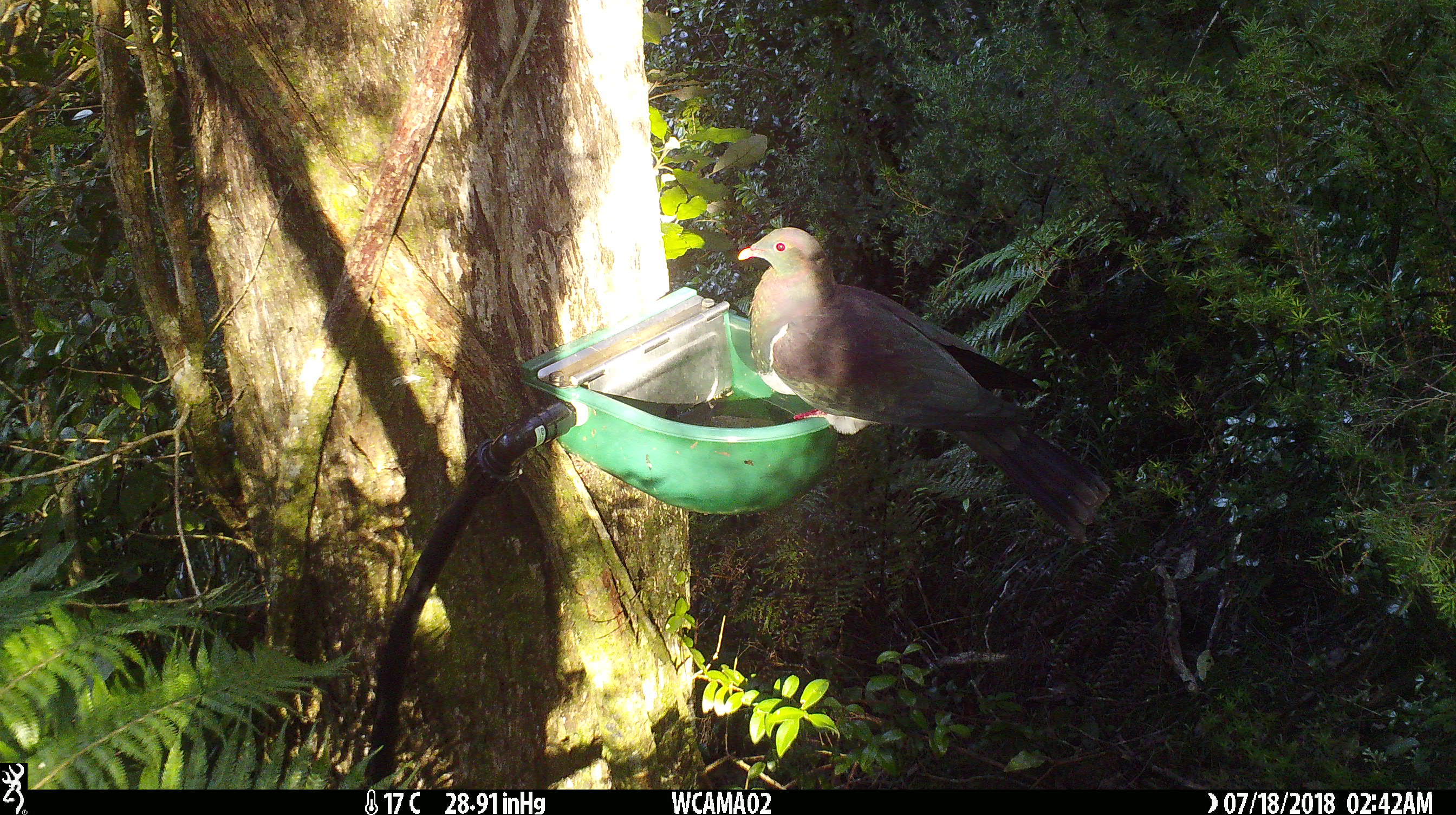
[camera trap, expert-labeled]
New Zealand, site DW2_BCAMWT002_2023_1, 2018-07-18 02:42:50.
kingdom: Animalia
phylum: Chordata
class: Aves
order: Columbiformes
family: Columbidae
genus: Hemiphaga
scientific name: Hemiphaga novaeseelandiae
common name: new zealand pigeon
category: kereru